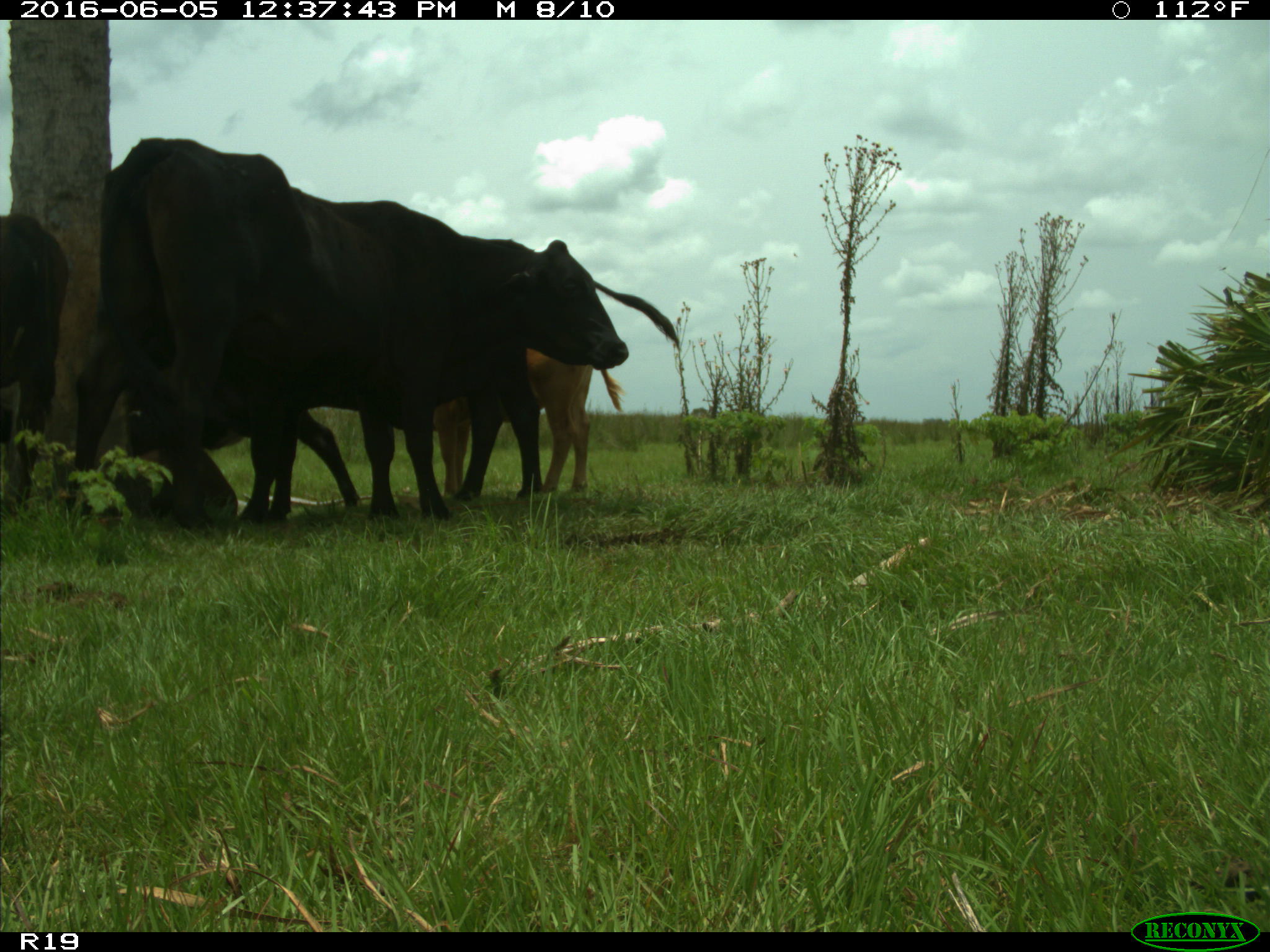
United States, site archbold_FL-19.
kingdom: Animalia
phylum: Chordata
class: Mammalia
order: Artiodactyla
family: Bovidae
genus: Bos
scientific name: Bos taurus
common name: domestic cow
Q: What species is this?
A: Bos taurus (domestic cow).